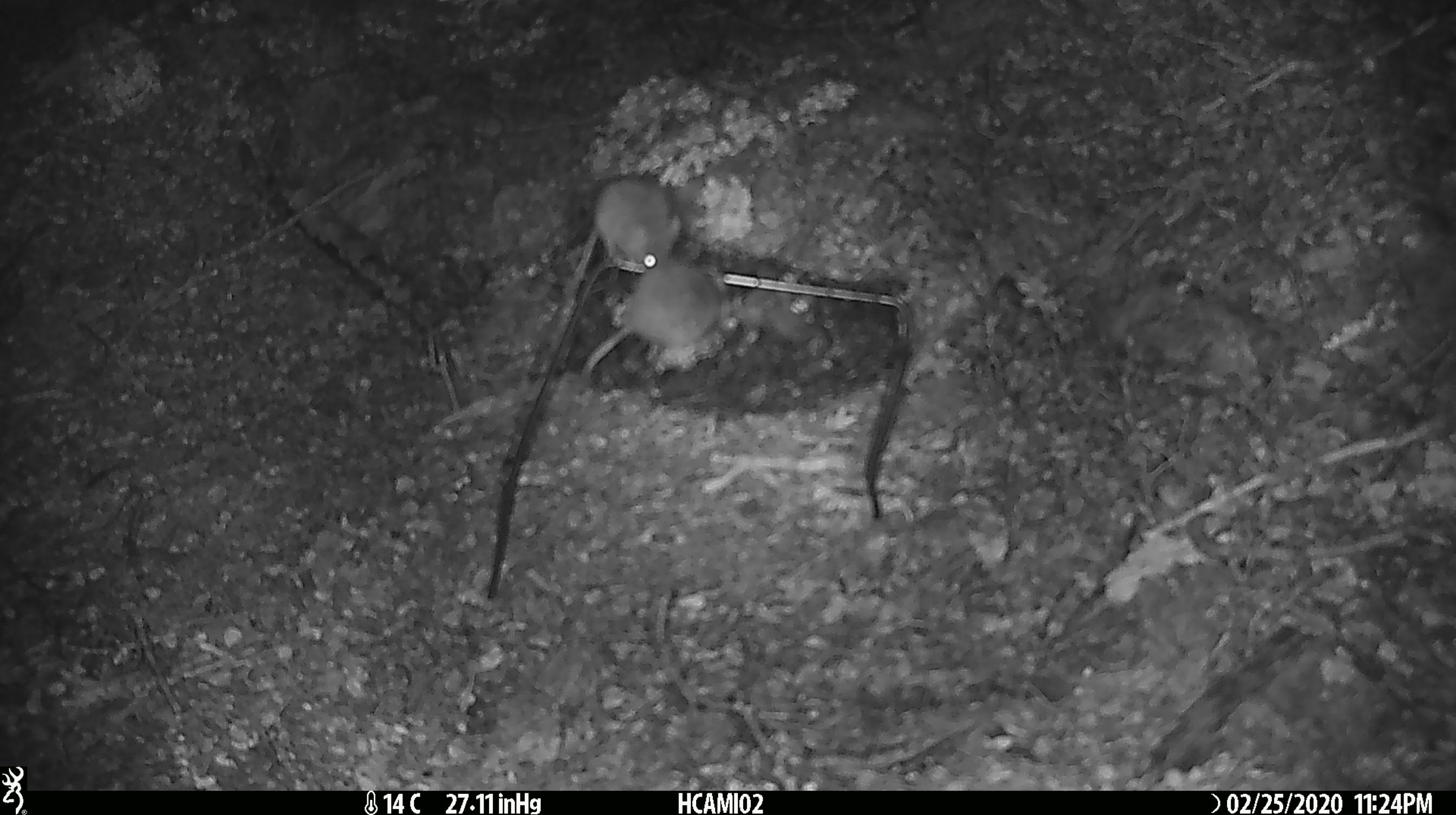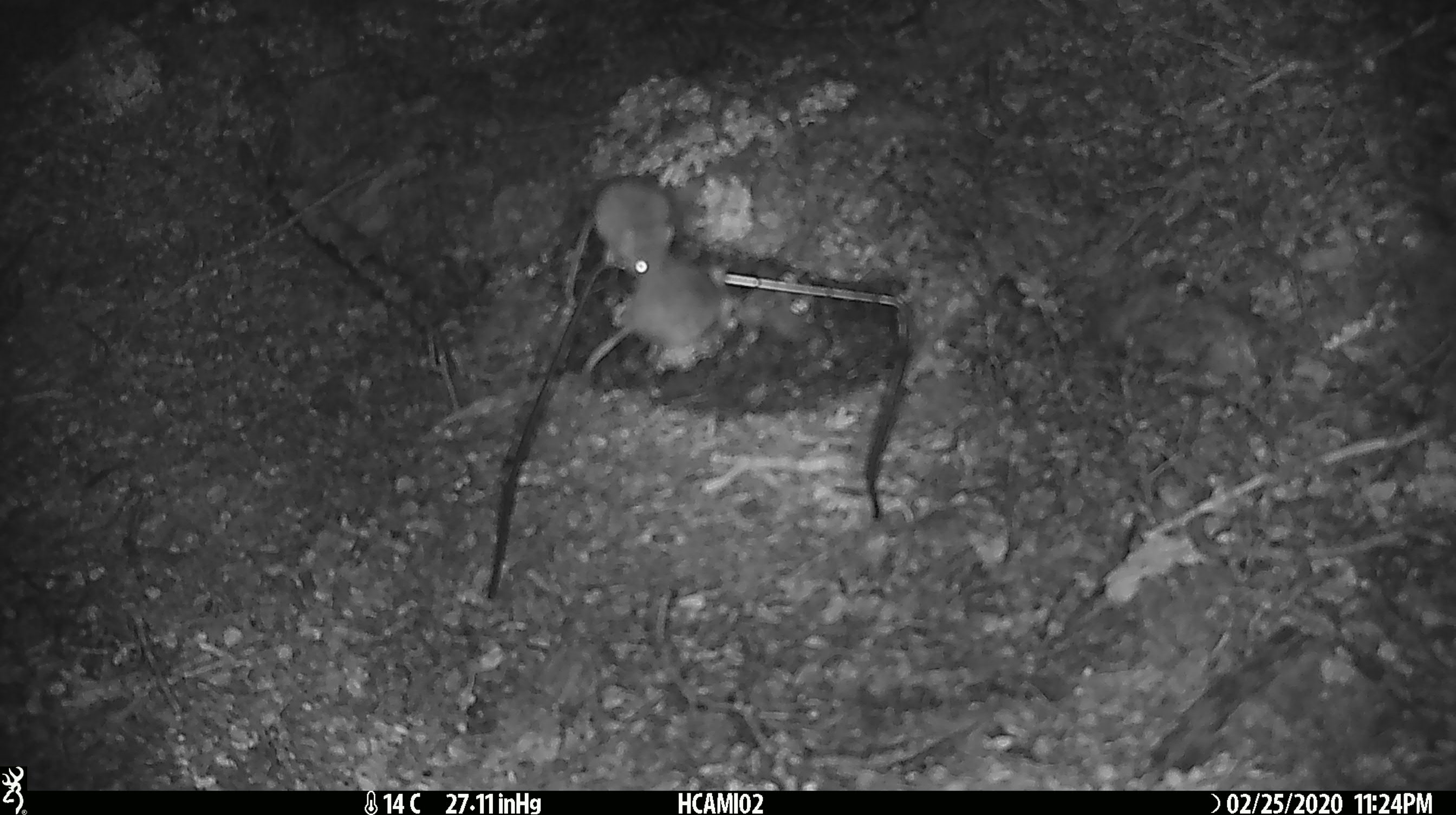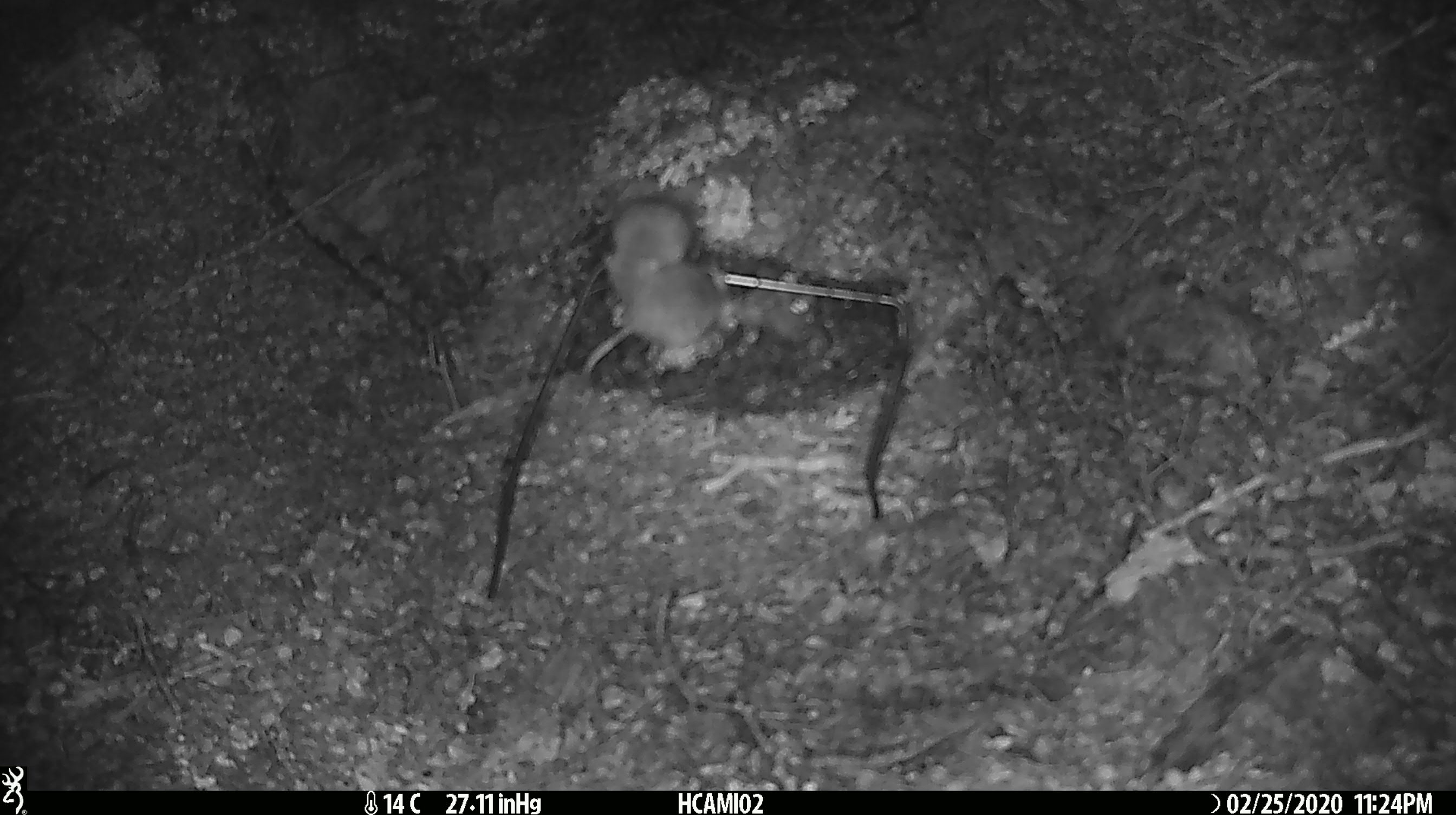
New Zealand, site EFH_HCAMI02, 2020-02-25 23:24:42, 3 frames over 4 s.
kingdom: Animalia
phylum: Chordata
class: Mammalia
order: Rodentia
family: Muridae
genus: Mus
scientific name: Mus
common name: mouse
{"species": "mouse (Mus)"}